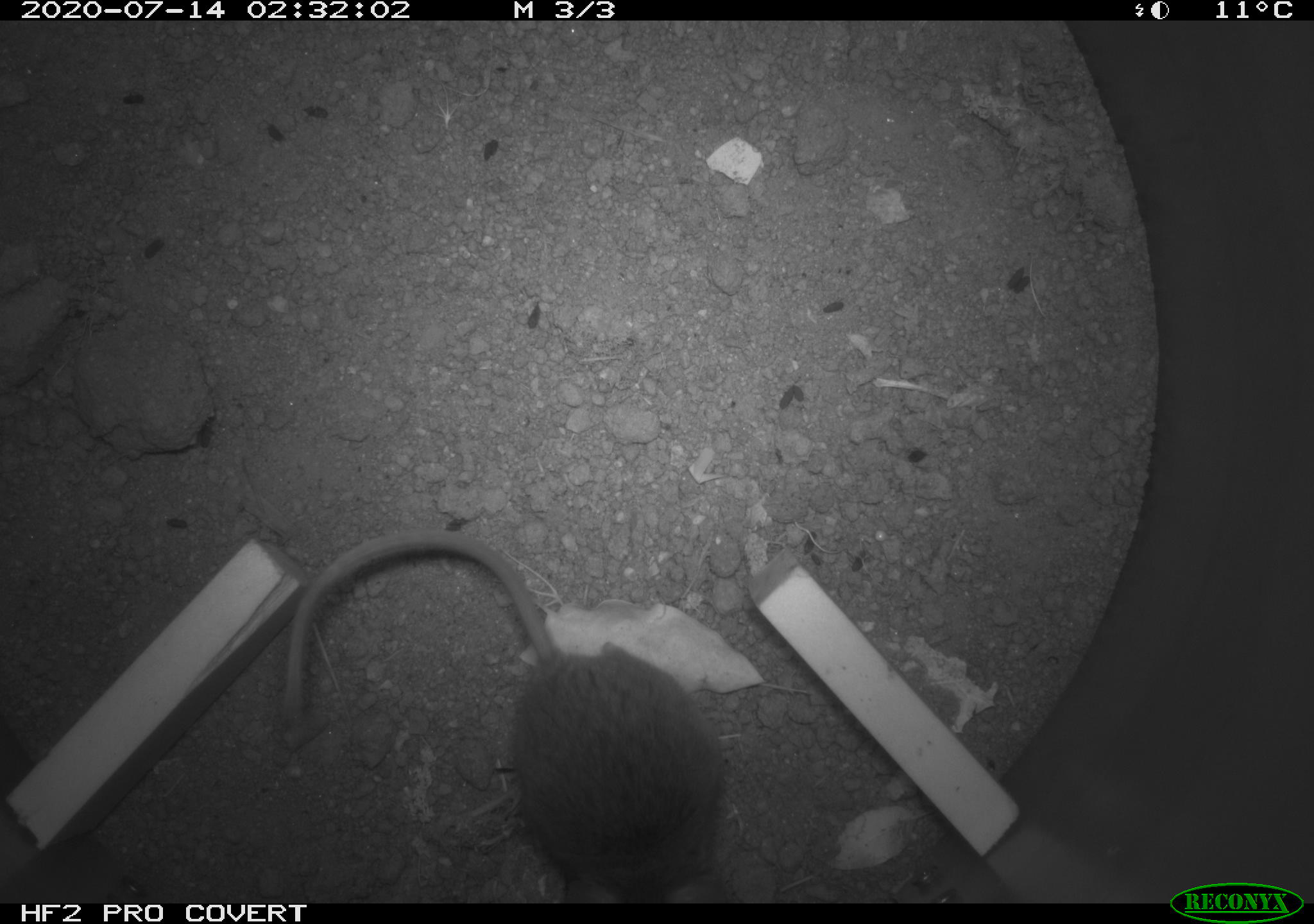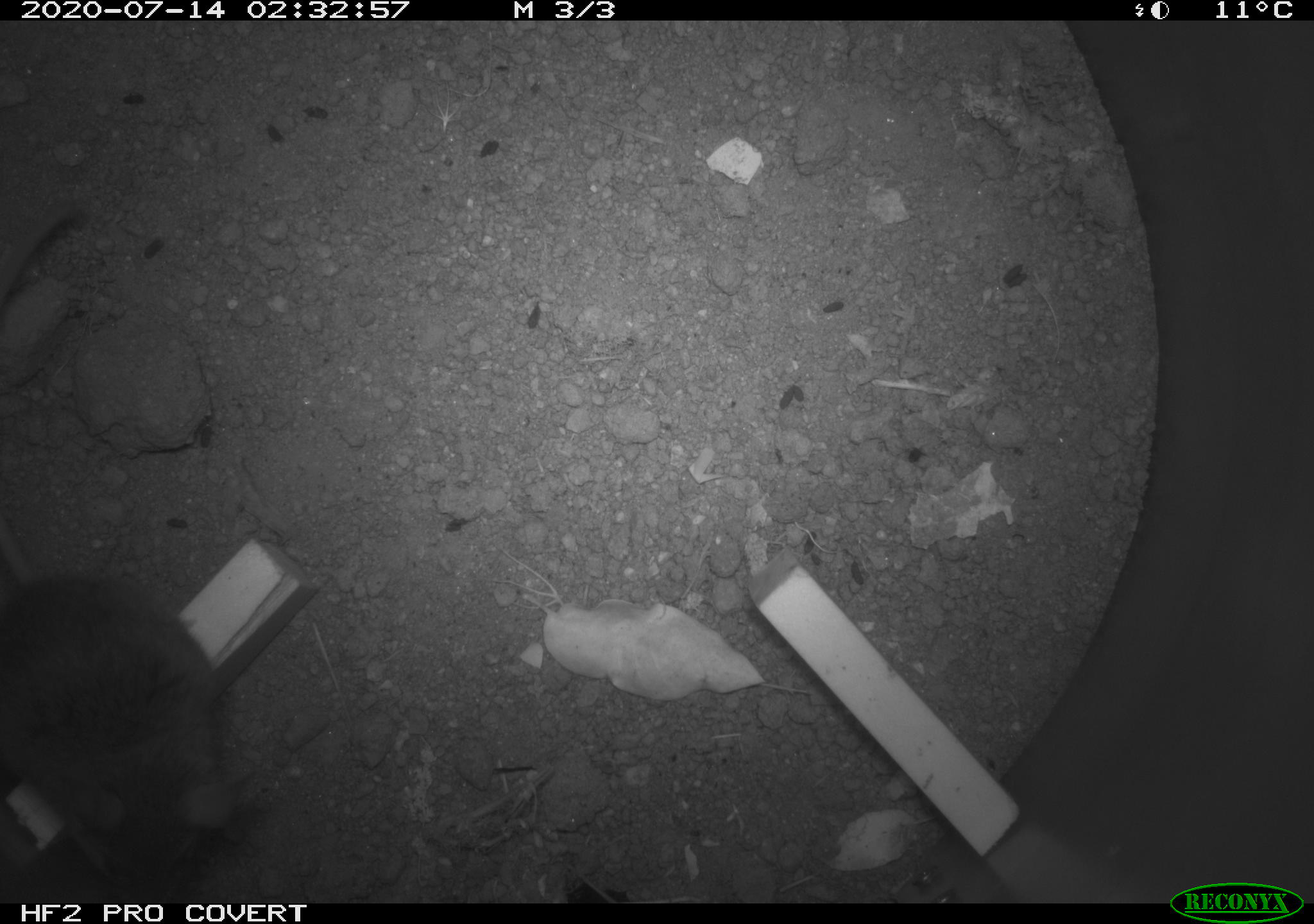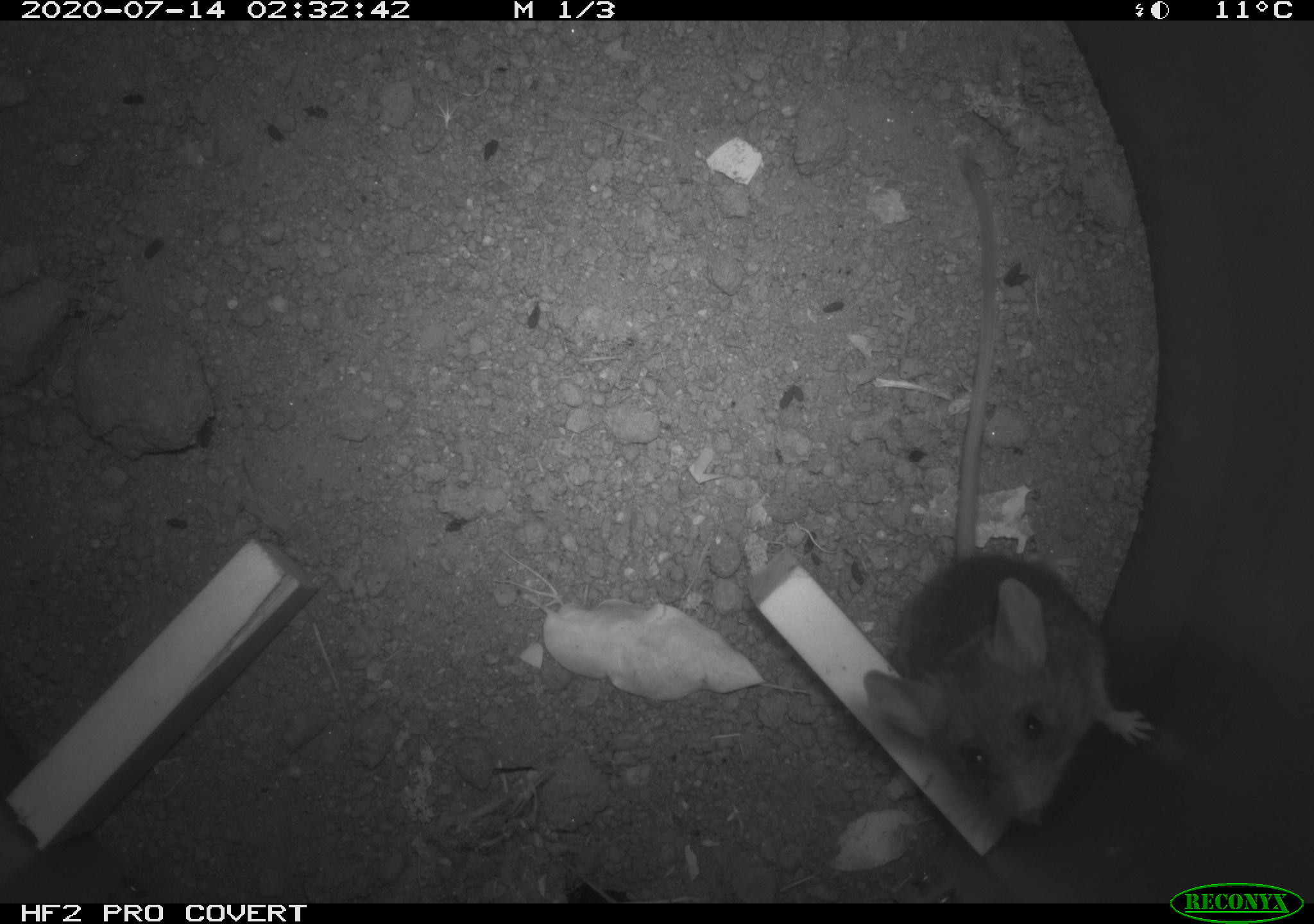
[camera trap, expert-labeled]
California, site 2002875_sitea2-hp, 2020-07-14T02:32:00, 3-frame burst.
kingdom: Animalia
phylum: Chordata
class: Mammalia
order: Rodentia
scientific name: Rodentia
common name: rodent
Rodent (Rodentia).